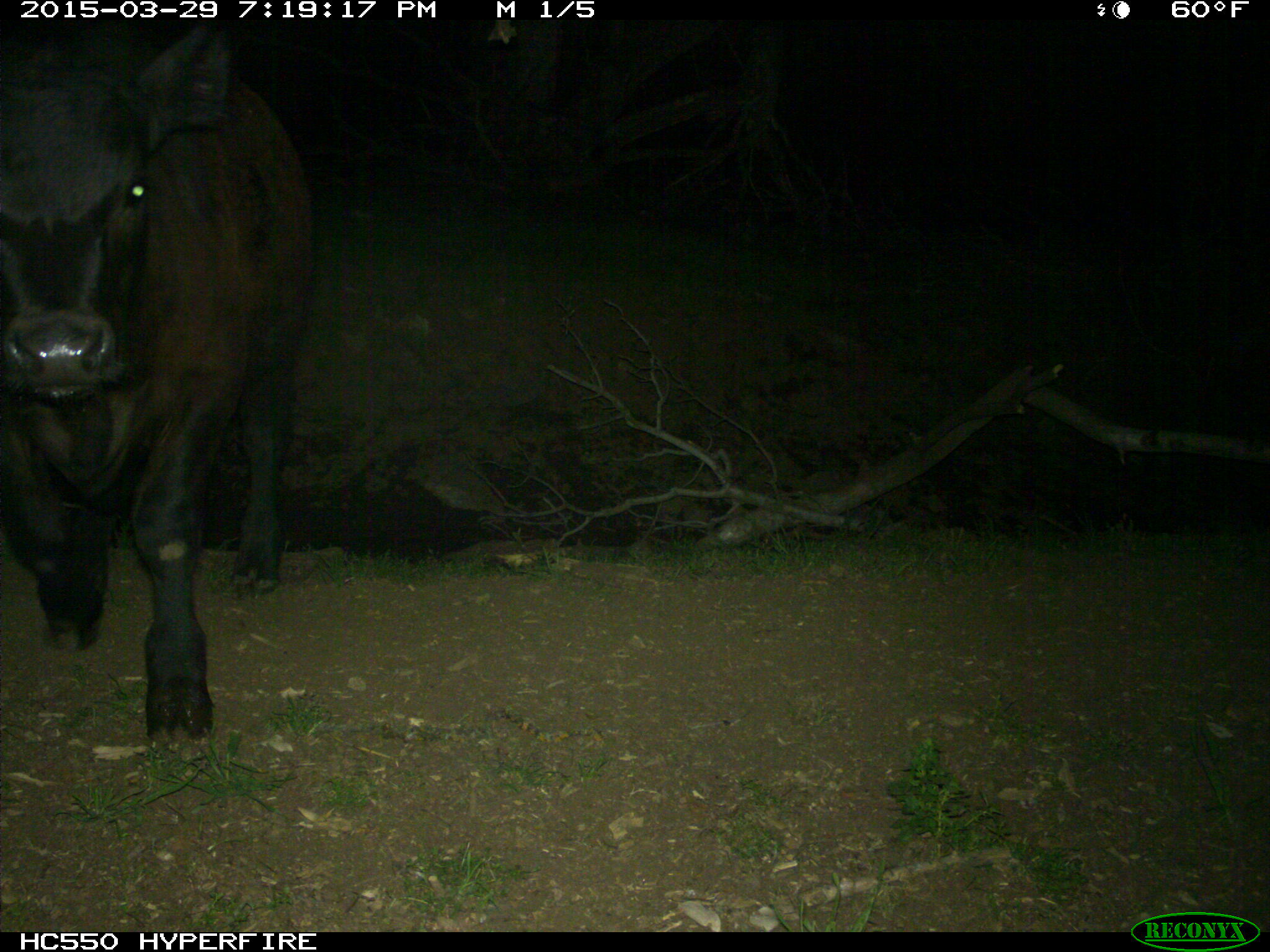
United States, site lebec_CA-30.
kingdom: Animalia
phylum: Chordata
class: Mammalia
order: Artiodactyla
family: Bovidae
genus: Bos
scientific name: Bos taurus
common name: domestic cow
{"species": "Bos taurus (domestic cow)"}